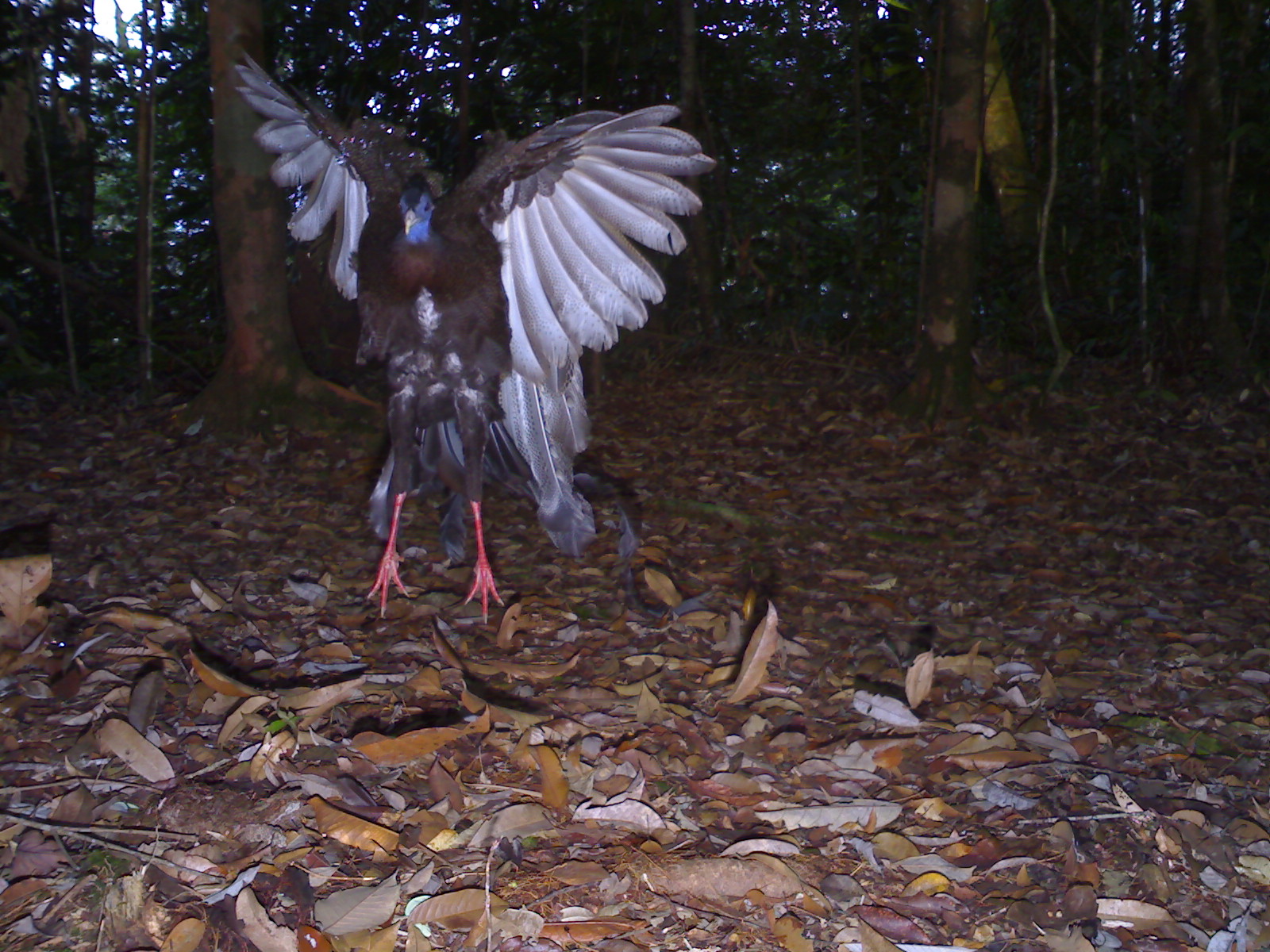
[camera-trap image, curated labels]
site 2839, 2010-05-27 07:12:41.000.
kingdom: Animalia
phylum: Chordata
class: Aves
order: Galliformes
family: Phasianidae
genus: Argusianus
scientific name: Argusianus argus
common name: great argus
Argusianus argus (great argus), count 1.